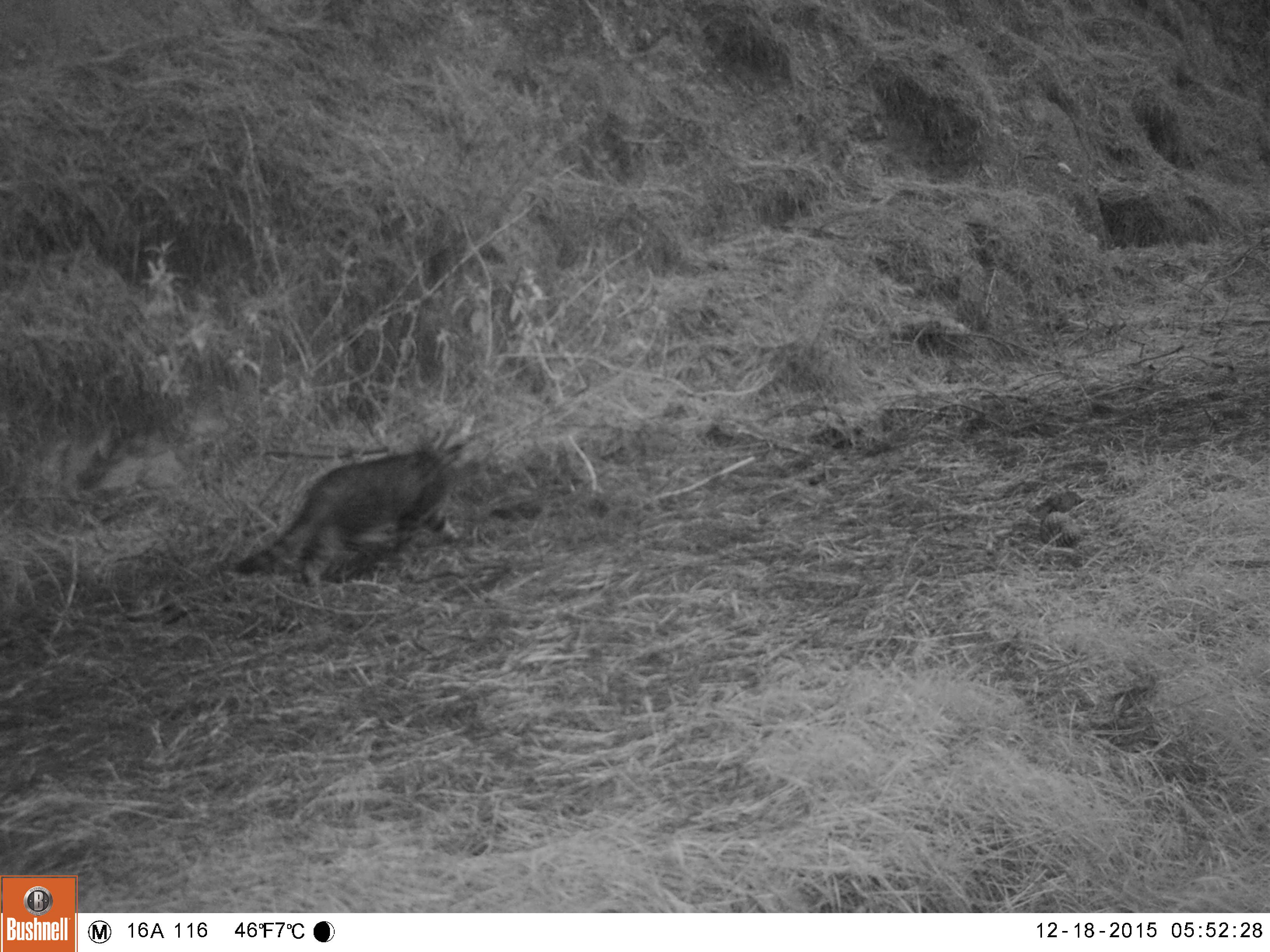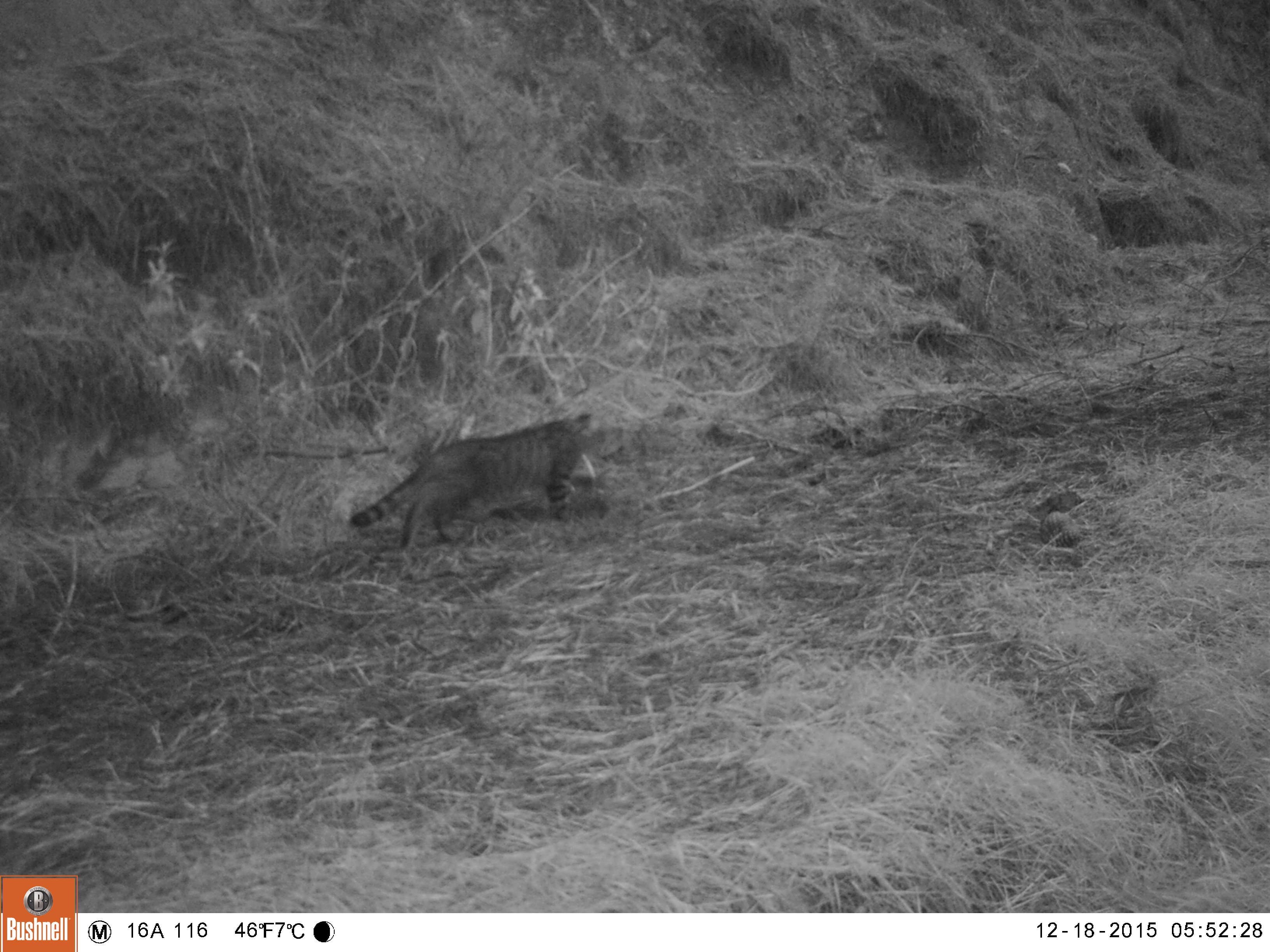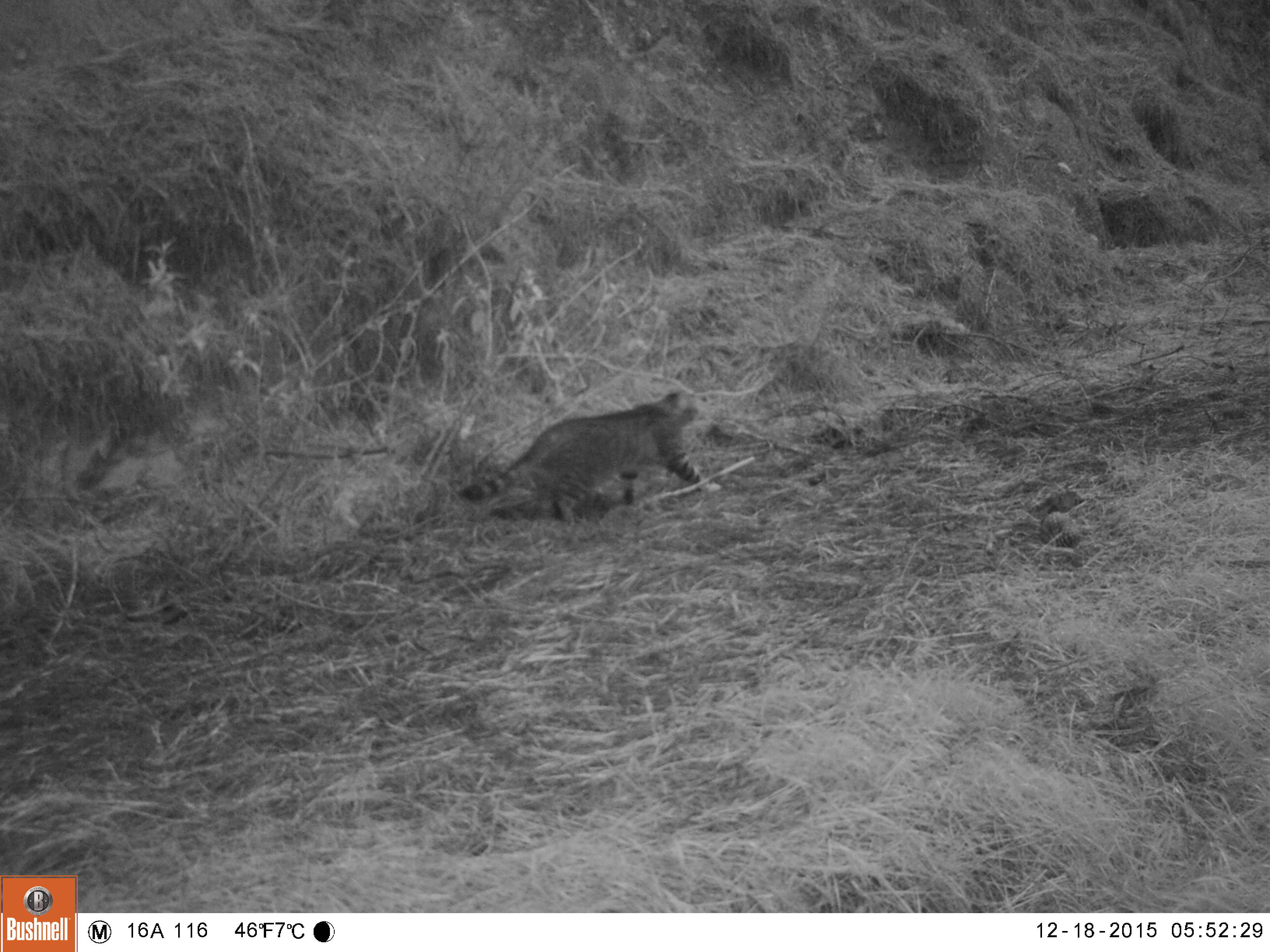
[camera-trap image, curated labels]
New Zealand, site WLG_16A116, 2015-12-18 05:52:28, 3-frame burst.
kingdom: Animalia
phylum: Chordata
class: Mammalia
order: Carnivora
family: Felidae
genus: Felis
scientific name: Felis catus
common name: domestic cat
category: cat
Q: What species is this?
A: Cat (domestic cat) (Felis catus).